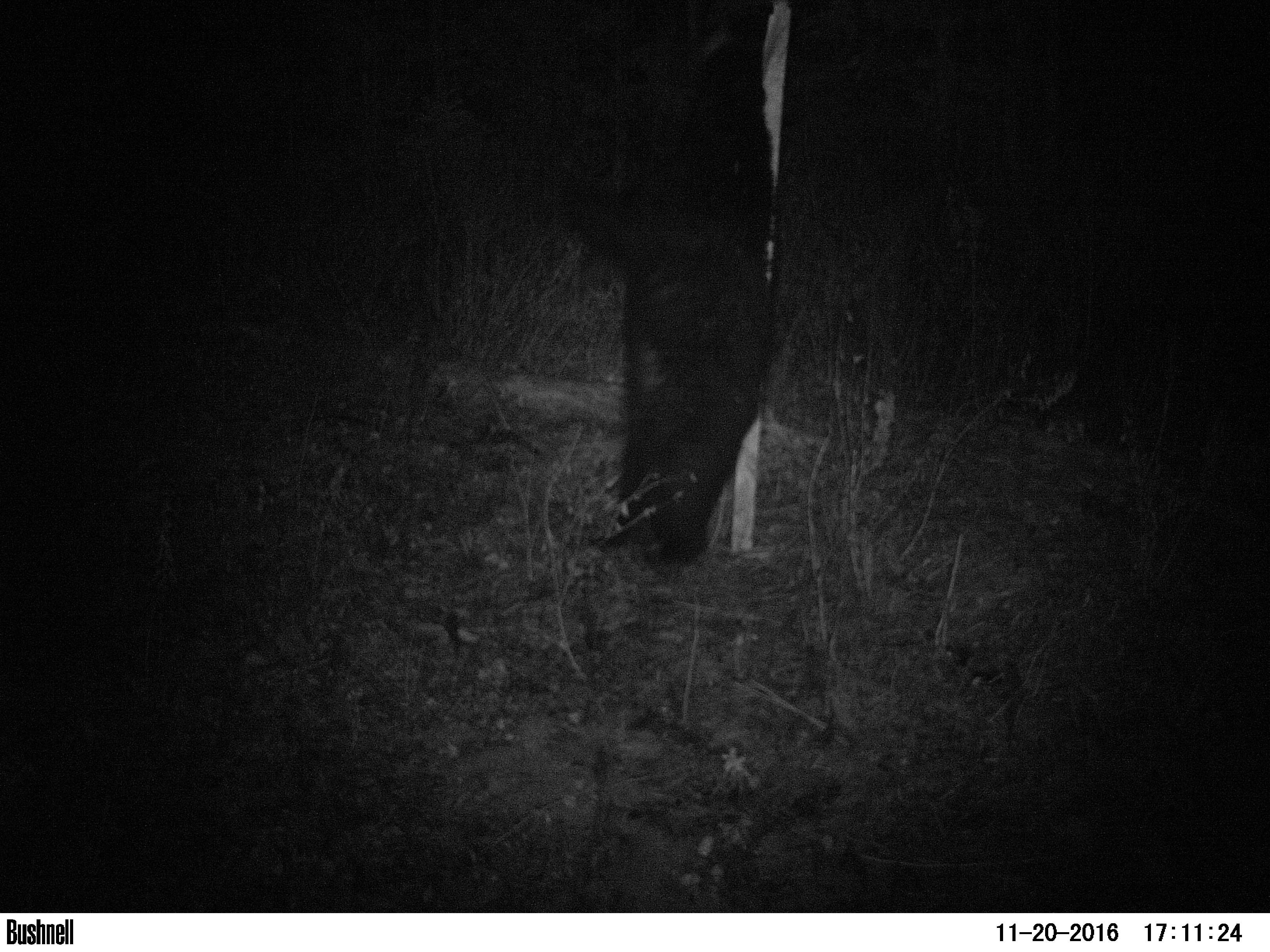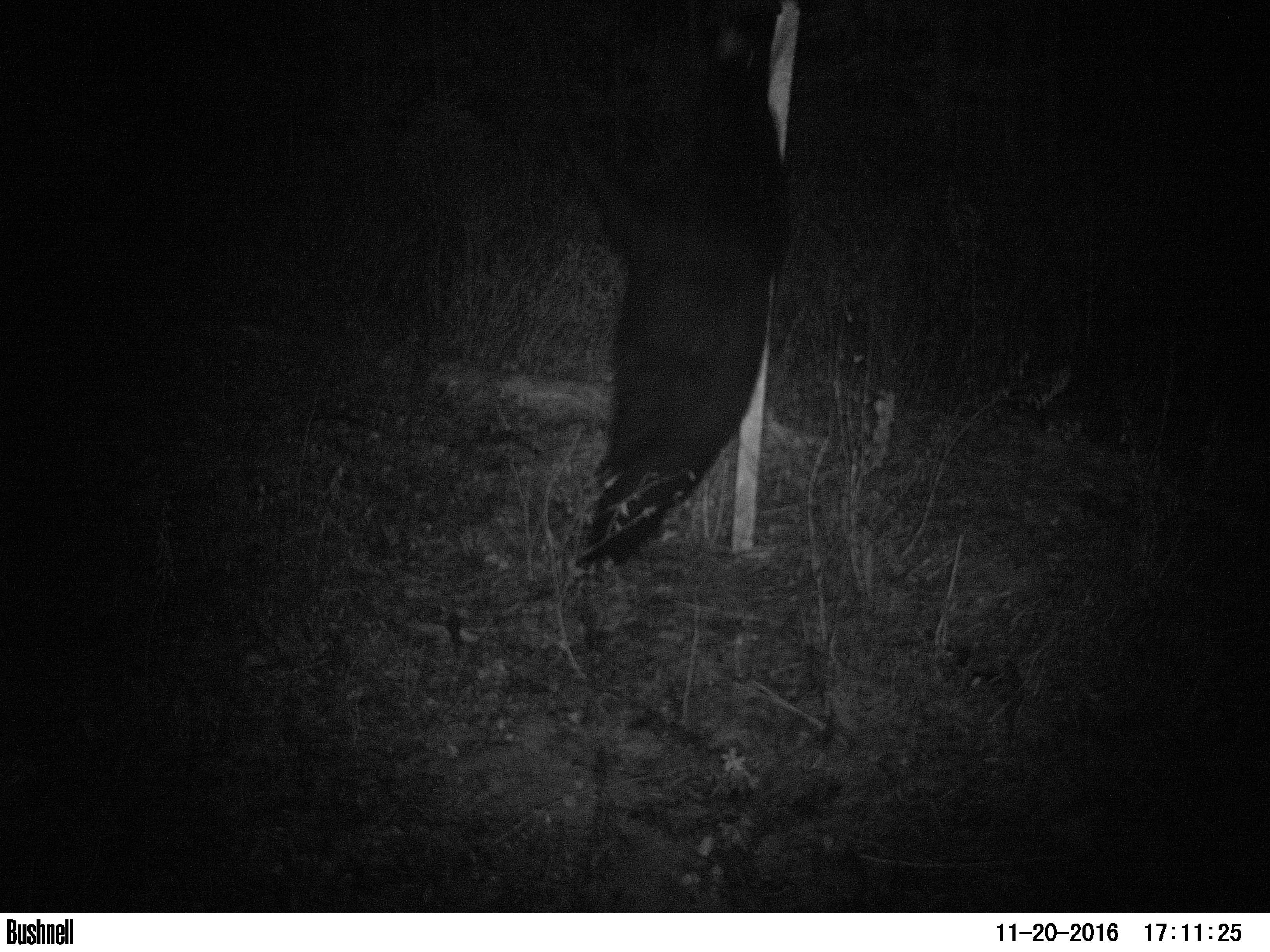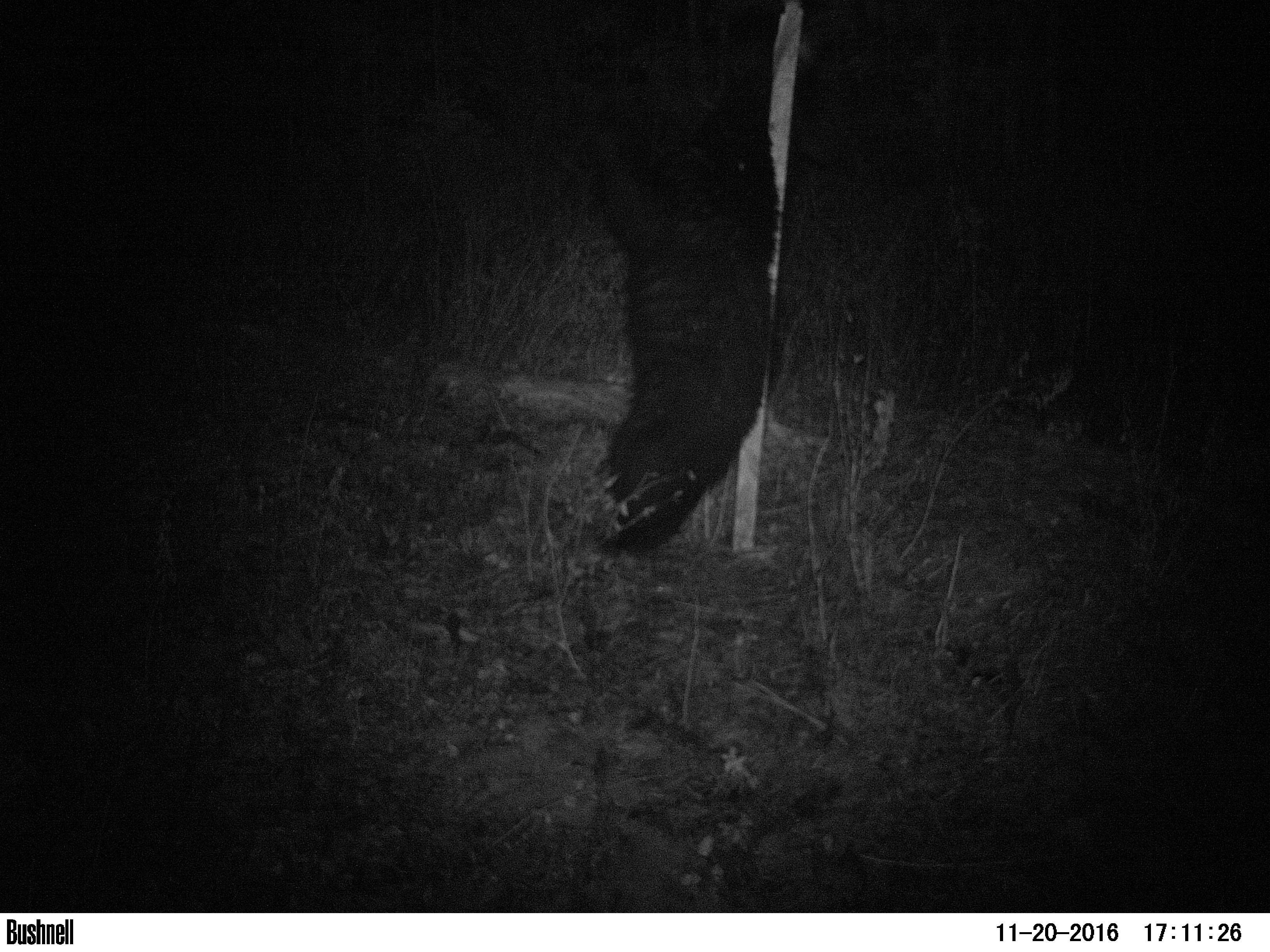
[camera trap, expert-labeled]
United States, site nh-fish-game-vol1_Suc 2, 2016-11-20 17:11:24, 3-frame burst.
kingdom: Animalia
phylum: Chordata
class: Mammalia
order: Carnivora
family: Ursidae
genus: Ursus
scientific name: Ursus americanus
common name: black bear